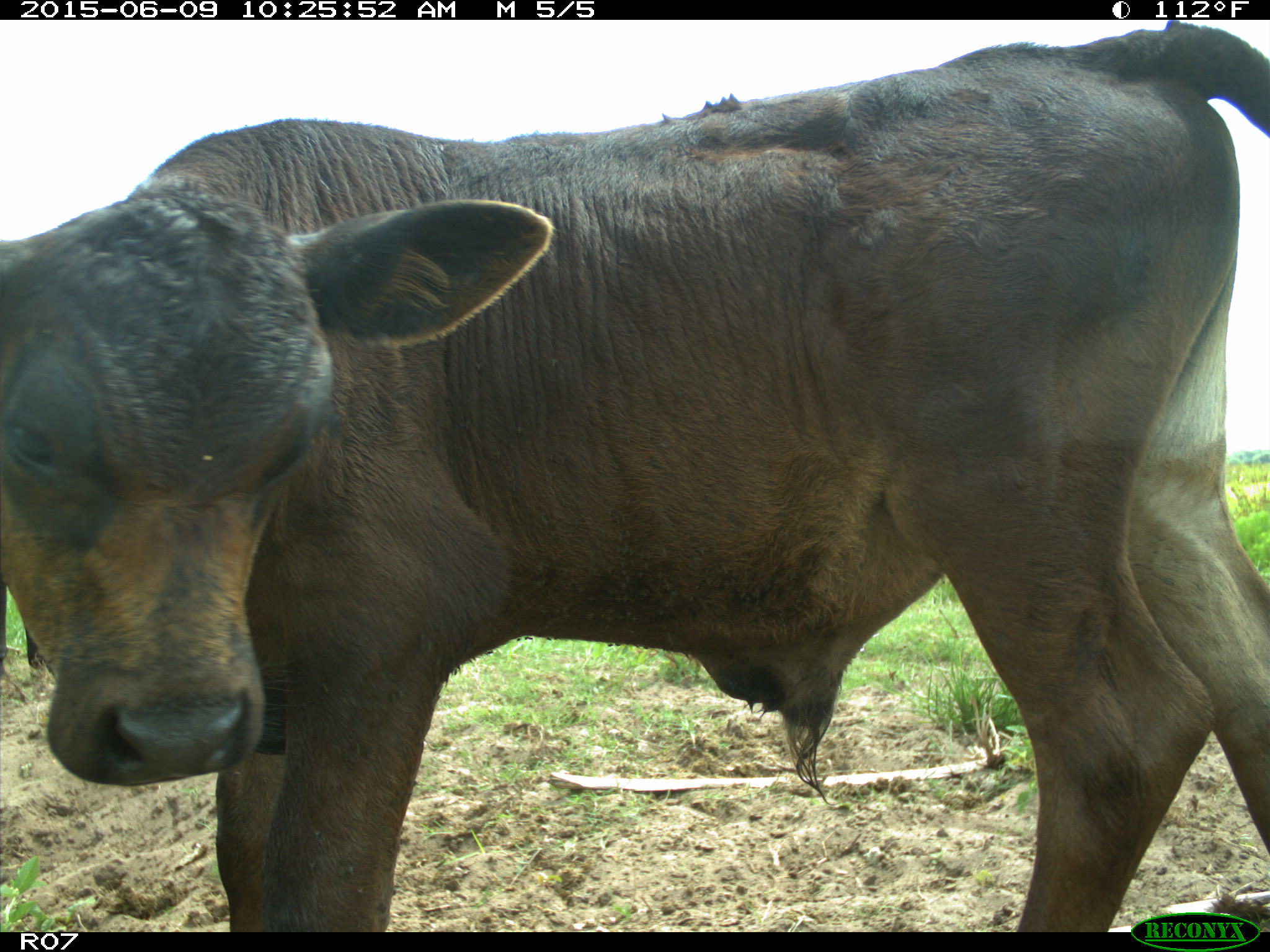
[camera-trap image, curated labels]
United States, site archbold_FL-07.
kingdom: Animalia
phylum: Chordata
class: Mammalia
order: Artiodactyla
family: Bovidae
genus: Bos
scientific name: Bos taurus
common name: domestic cow